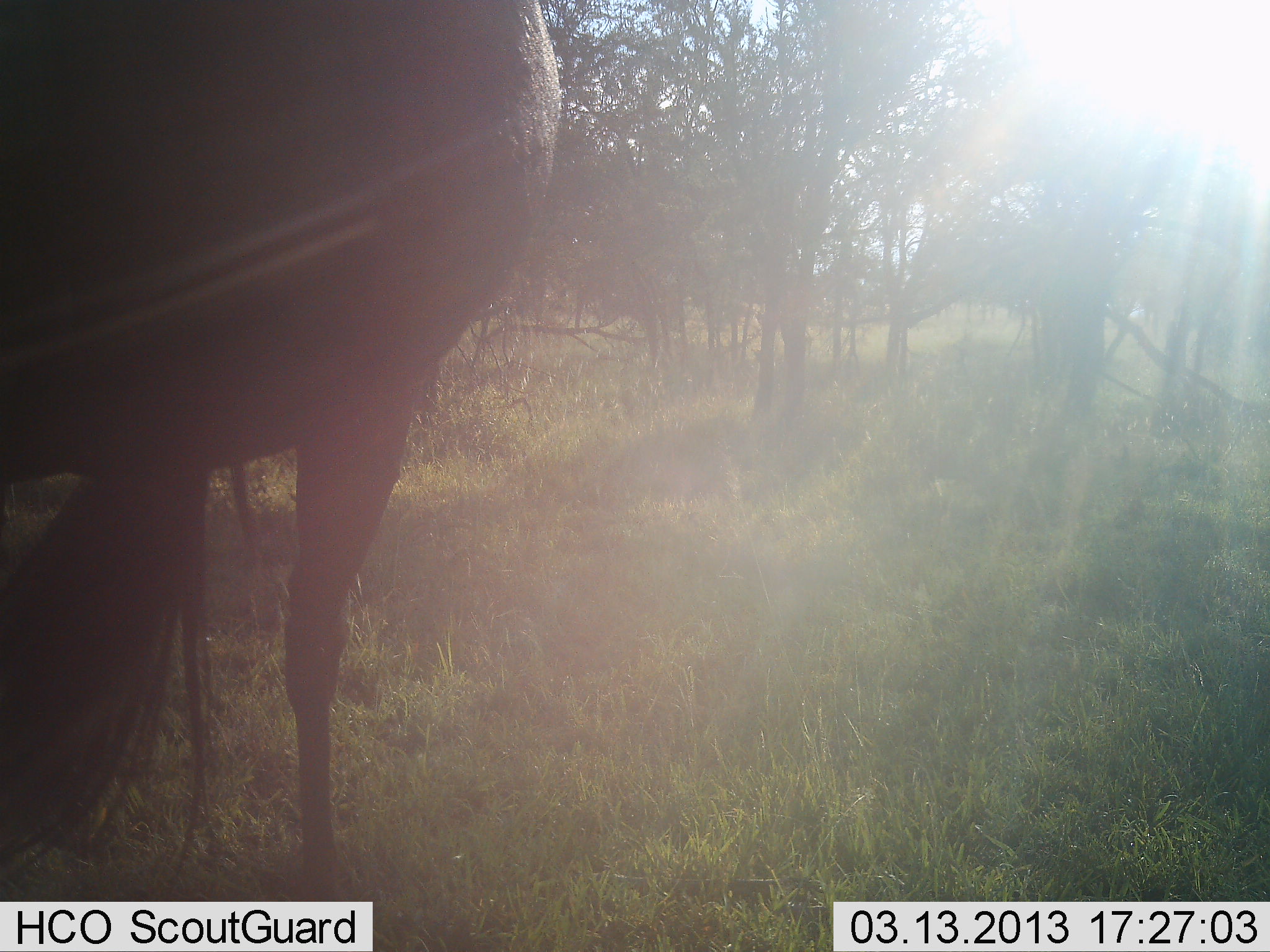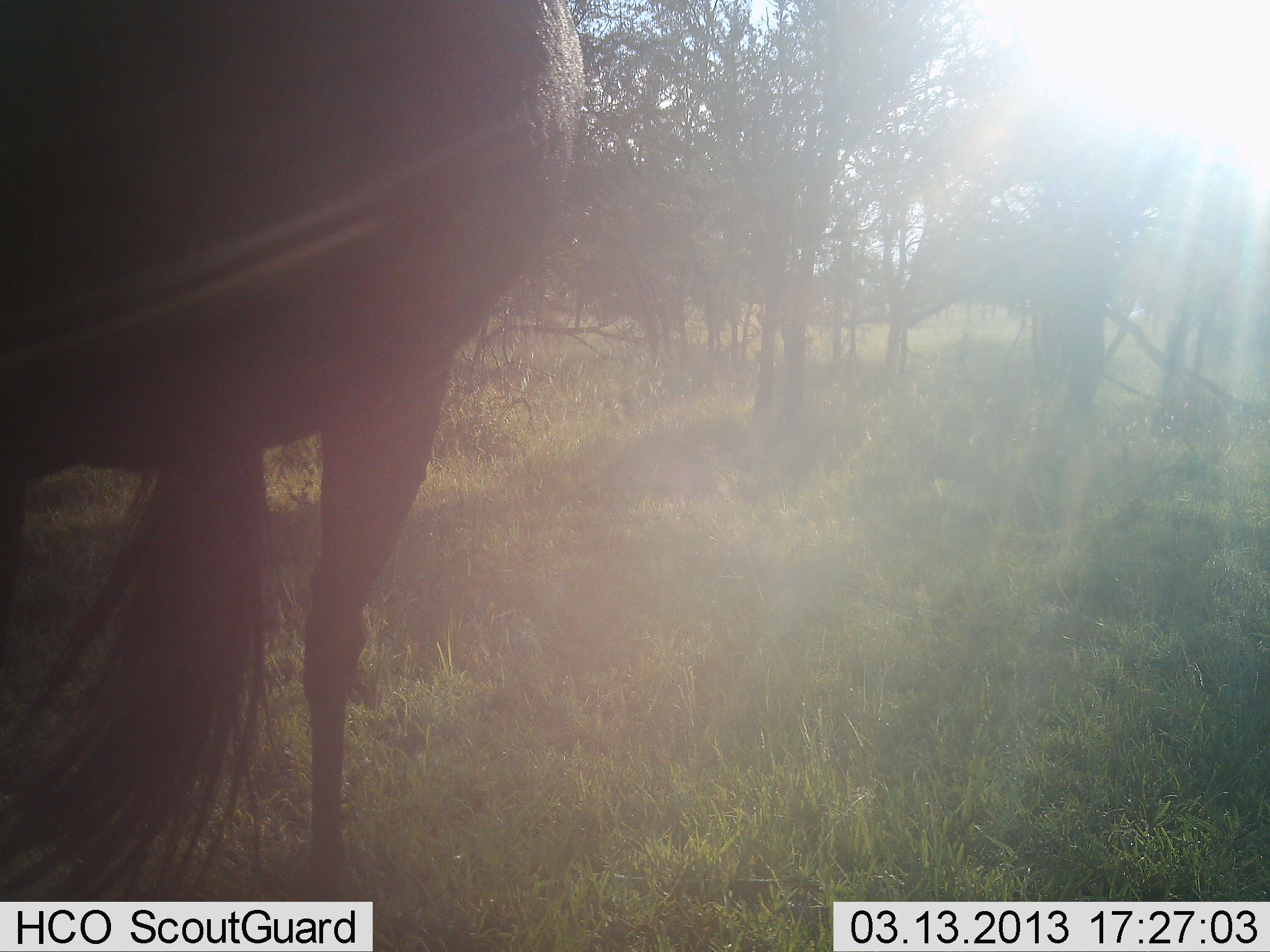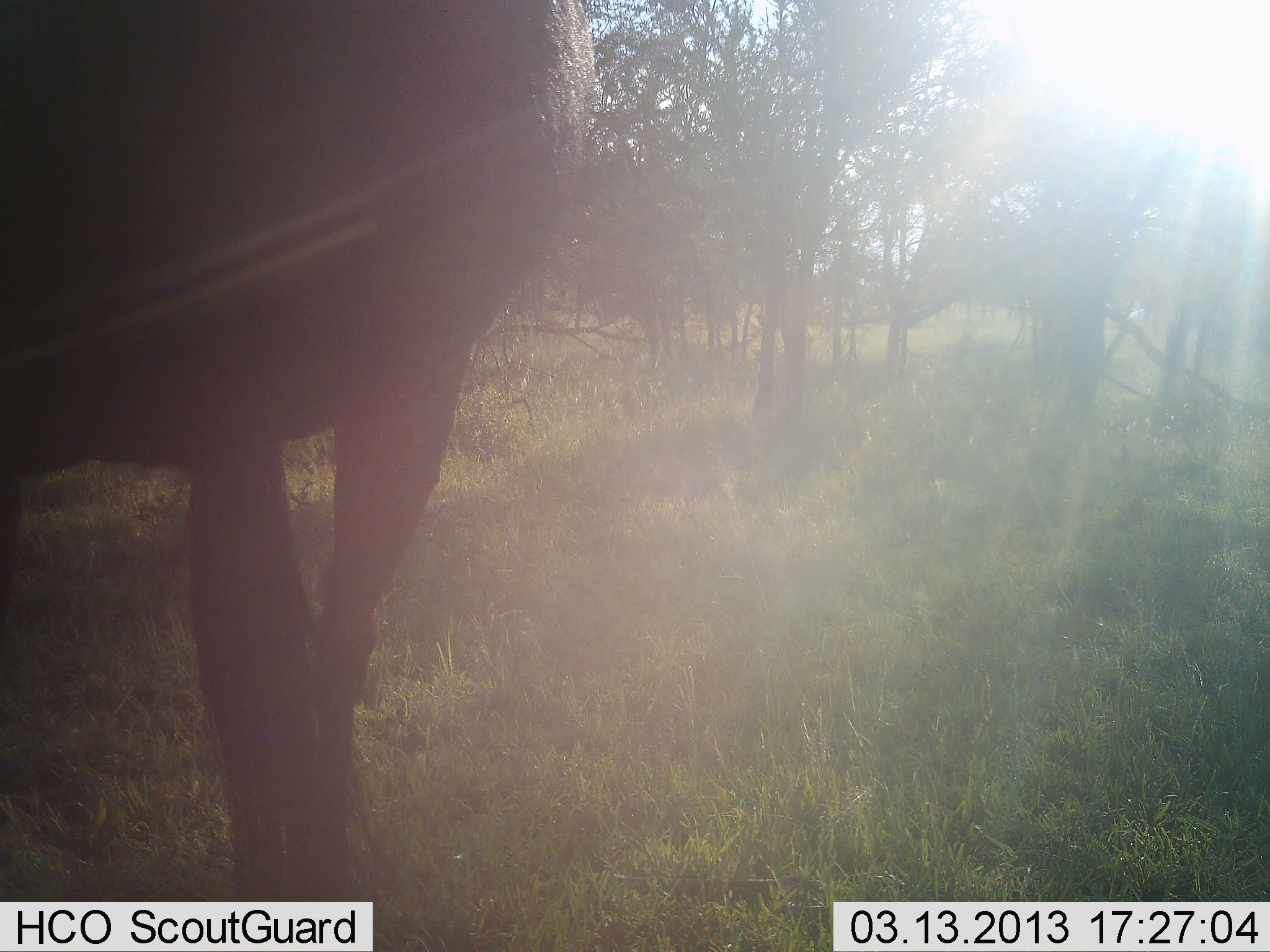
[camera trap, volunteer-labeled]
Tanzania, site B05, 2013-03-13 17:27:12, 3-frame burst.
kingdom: Animalia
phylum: Chordata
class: Mammalia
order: Artiodactyla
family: Bovidae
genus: Connochaetes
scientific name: Connochaetes taurinus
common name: blue wildebeest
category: wildebeest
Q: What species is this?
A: Wildebeest (blue wildebeest) (Connochaetes taurinus).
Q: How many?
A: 1.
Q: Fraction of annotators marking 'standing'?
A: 100%.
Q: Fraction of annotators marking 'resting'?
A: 0%.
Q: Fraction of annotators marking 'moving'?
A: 14%.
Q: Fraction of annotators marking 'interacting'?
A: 0%.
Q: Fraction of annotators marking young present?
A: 0%.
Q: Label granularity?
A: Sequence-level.